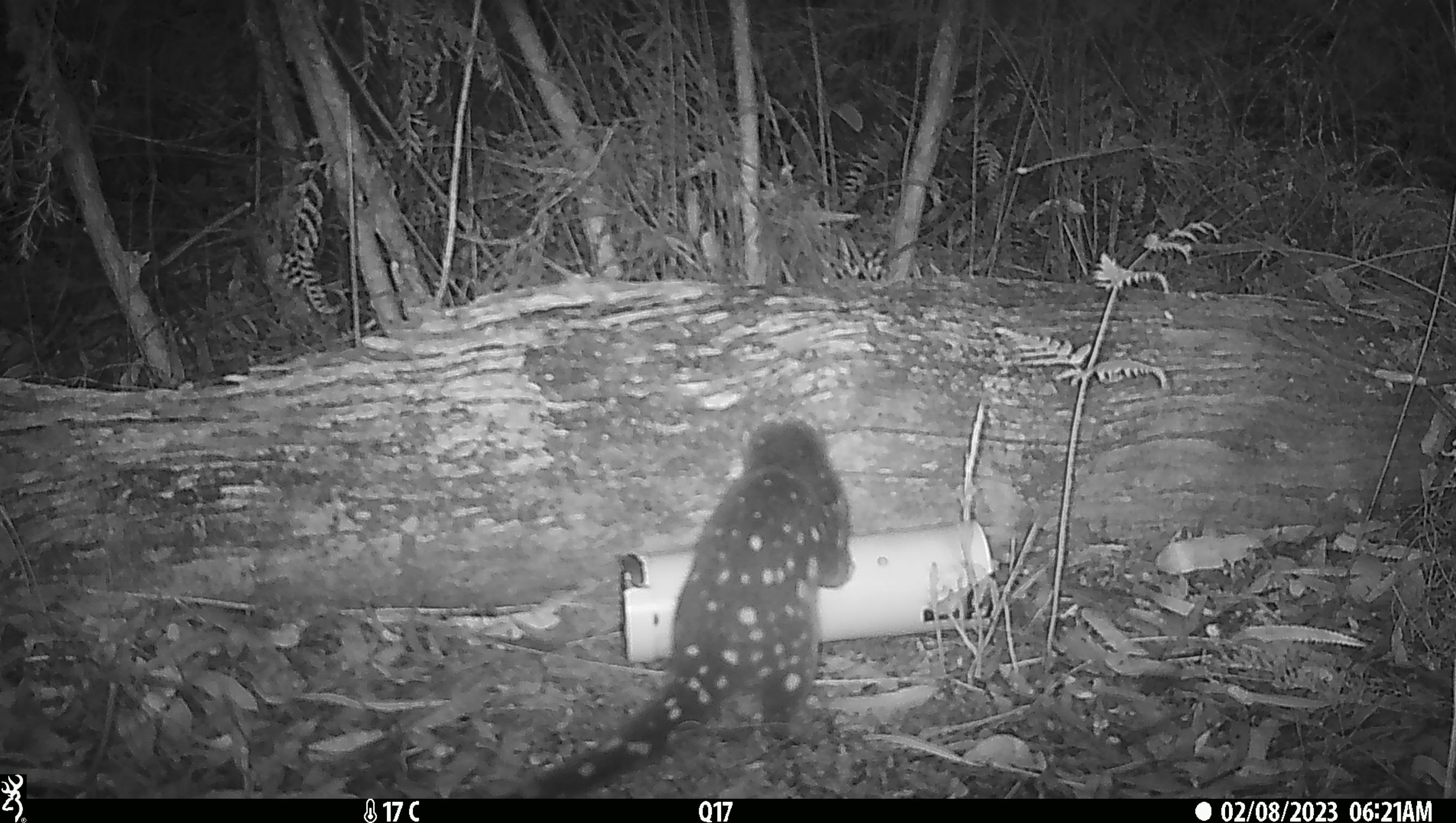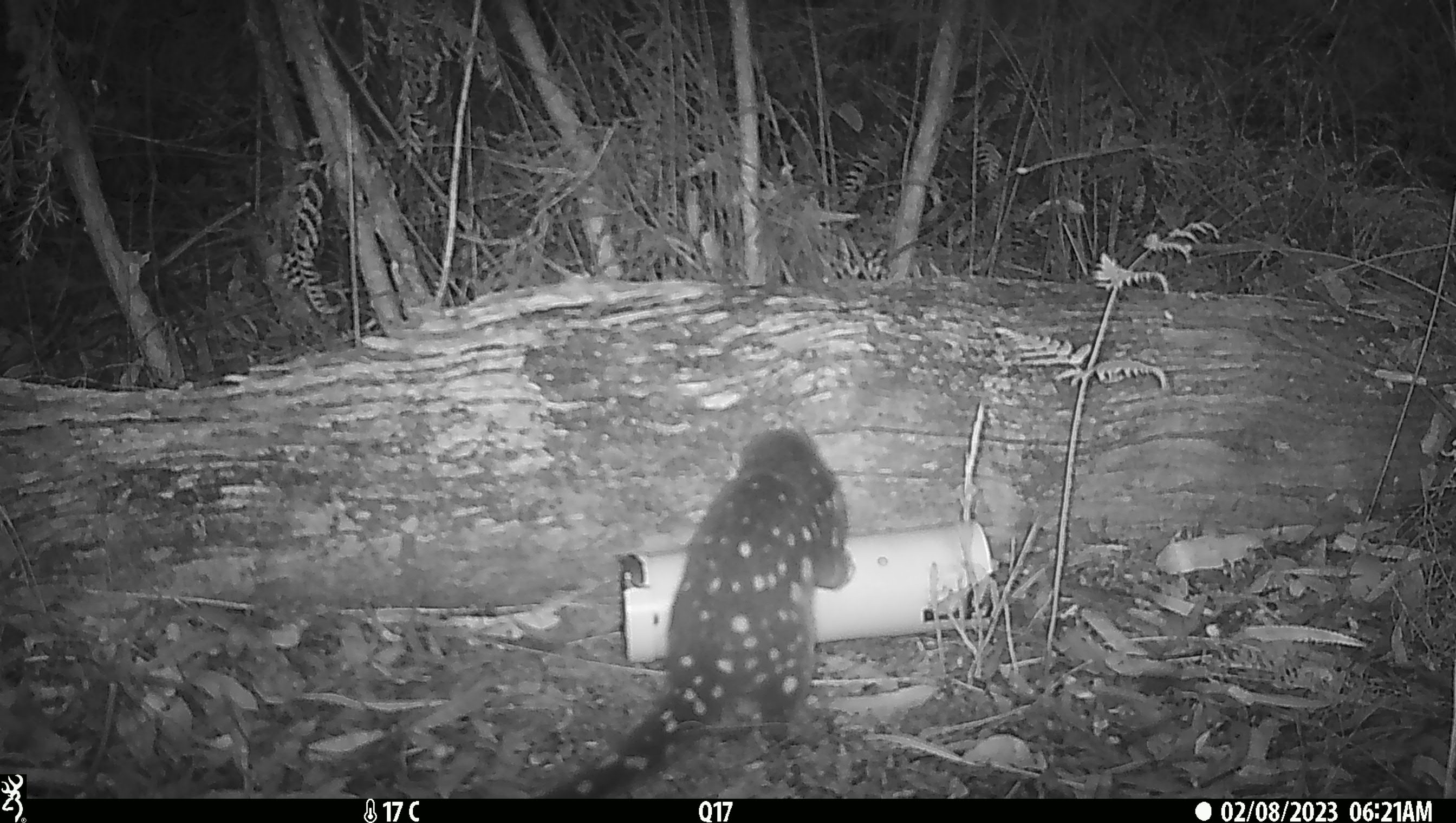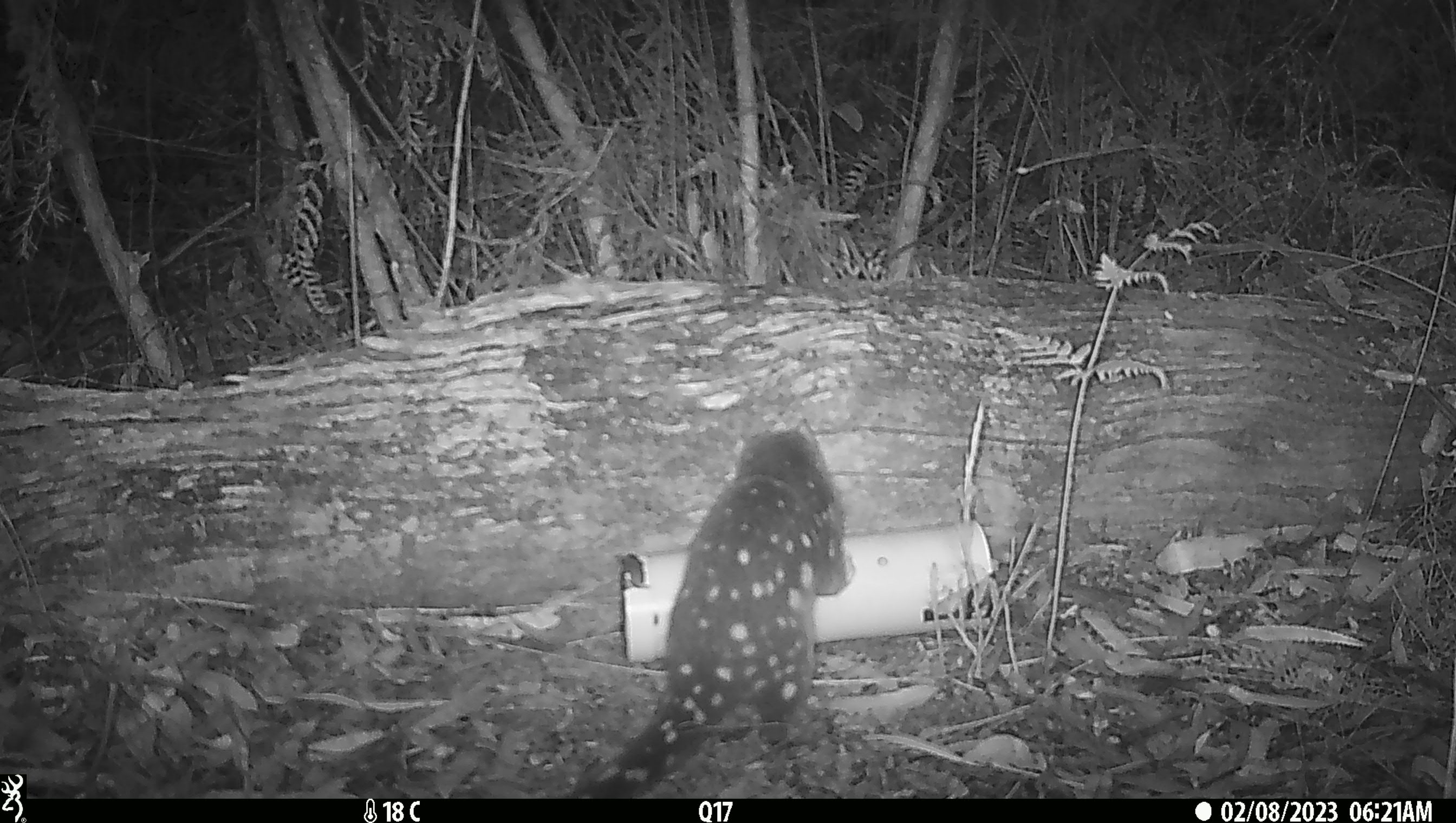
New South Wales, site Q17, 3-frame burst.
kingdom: Animalia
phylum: Chordata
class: Mammalia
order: Dasyuromorphia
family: Dasyuridae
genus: Dasyurus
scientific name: Dasyurus maculatus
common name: spotted-tailed quoll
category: quoll